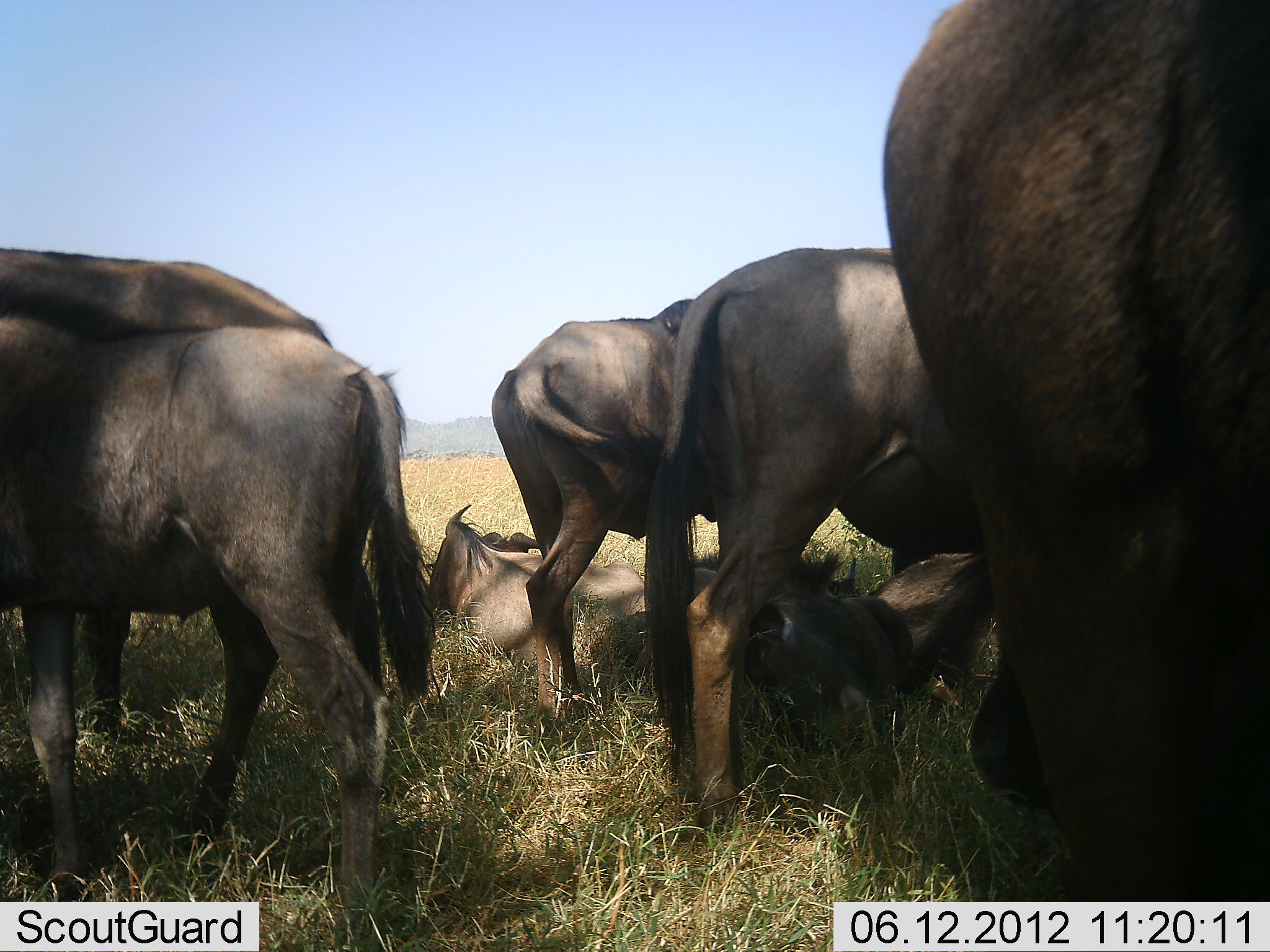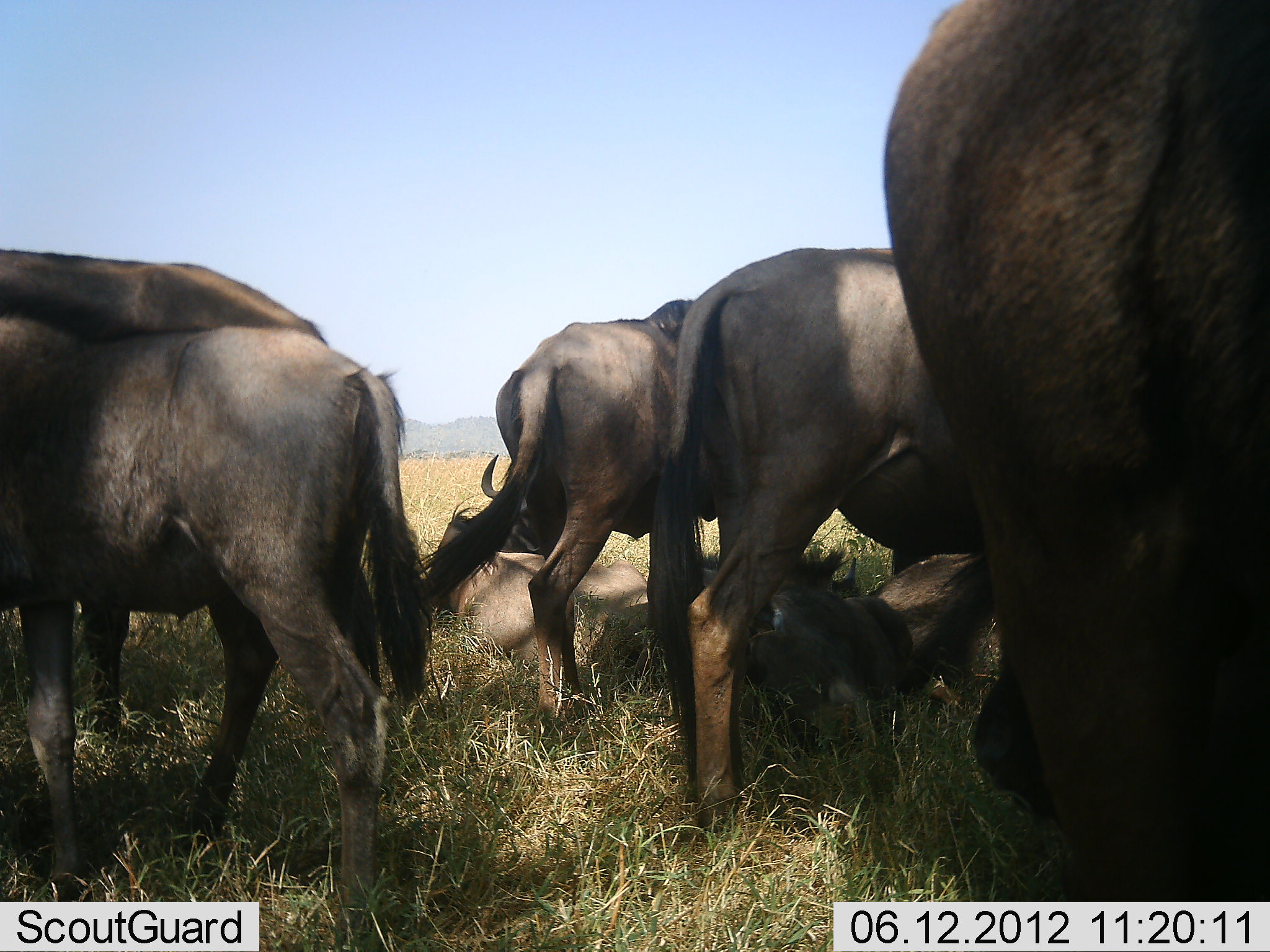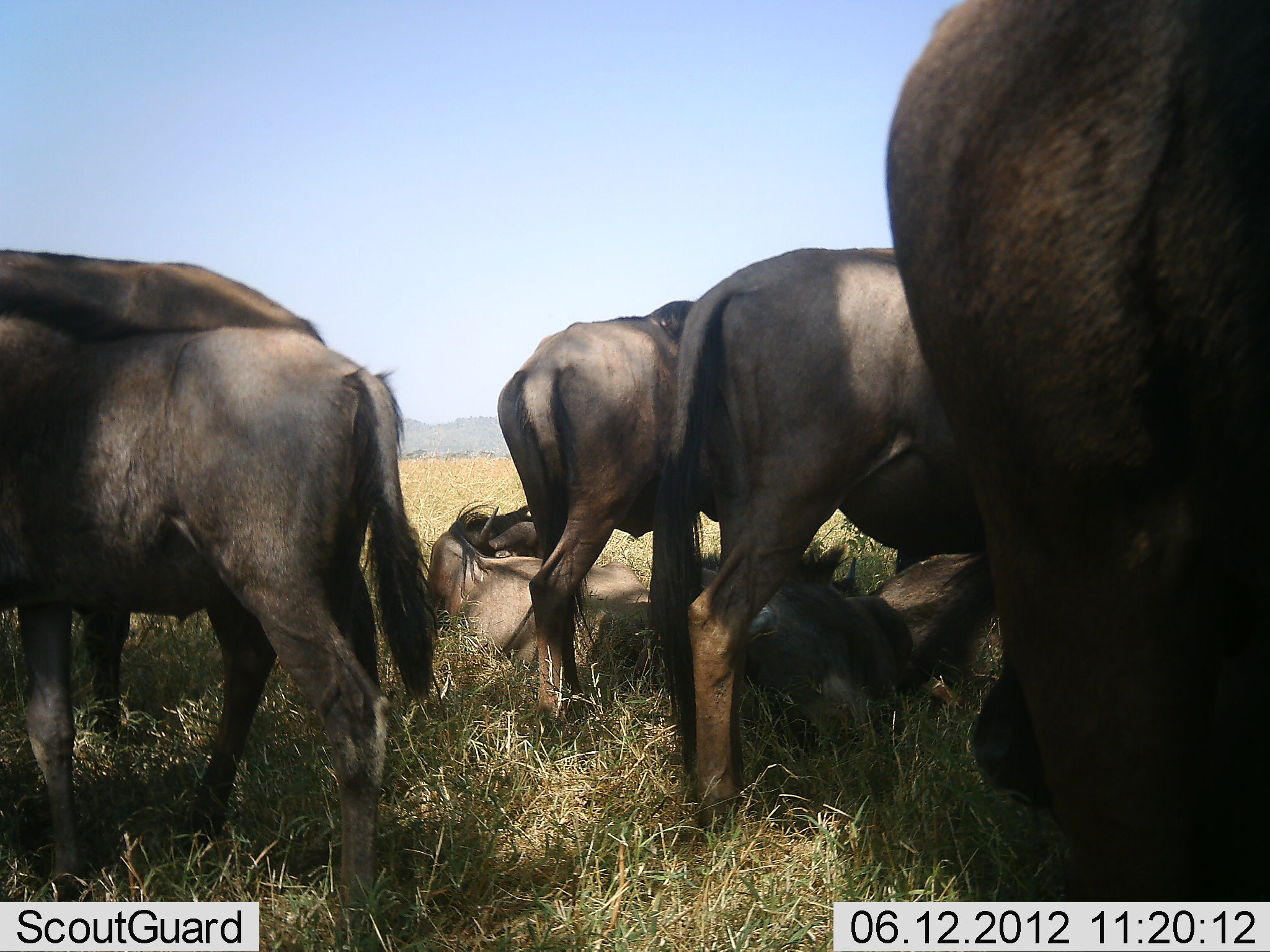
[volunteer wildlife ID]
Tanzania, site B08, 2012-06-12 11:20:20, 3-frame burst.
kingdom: Animalia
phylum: Chordata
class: Mammalia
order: Artiodactyla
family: Bovidae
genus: Connochaetes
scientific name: Connochaetes taurinus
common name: blue wildebeest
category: wildebeest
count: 7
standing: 70%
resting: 100%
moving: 0%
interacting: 0%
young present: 0%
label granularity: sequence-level